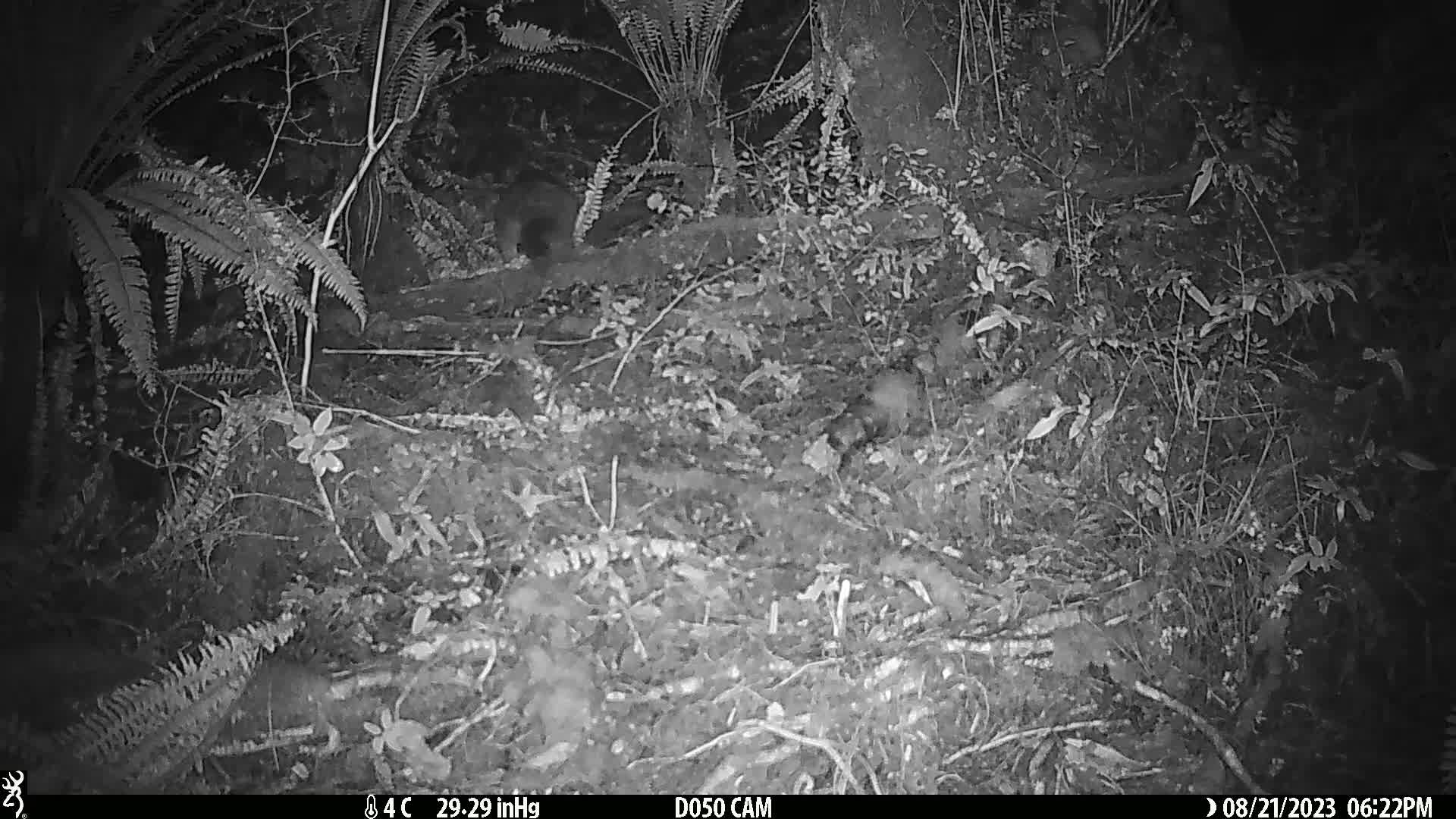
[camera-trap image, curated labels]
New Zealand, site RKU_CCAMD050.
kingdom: Animalia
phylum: Chordata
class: Mammalia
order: Diprotodontia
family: Phalangeridae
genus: Trichosurus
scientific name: Trichosurus vulpecula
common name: common brushtail possum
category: possum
Possum (common brushtail possum) (Trichosurus vulpecula).